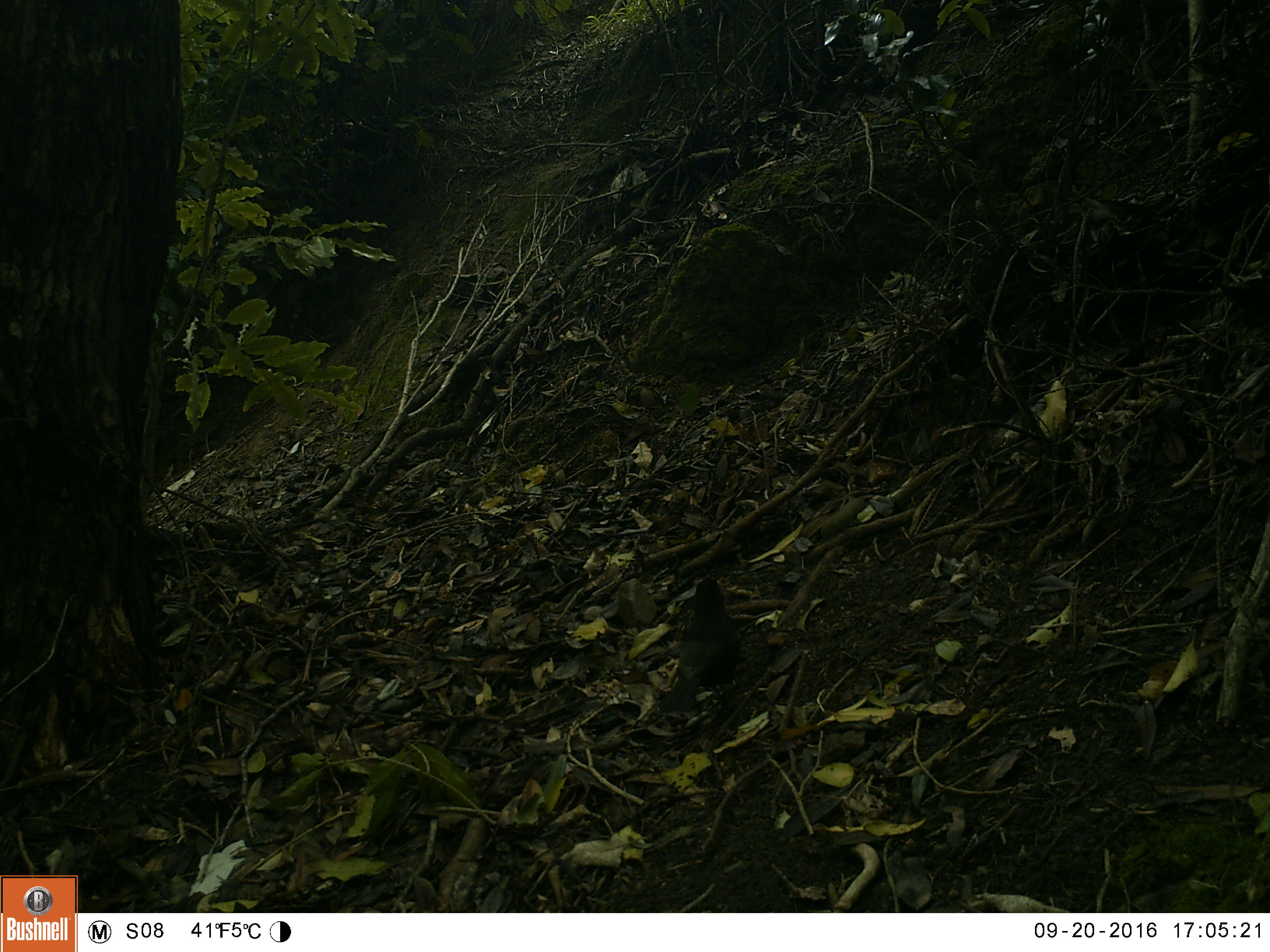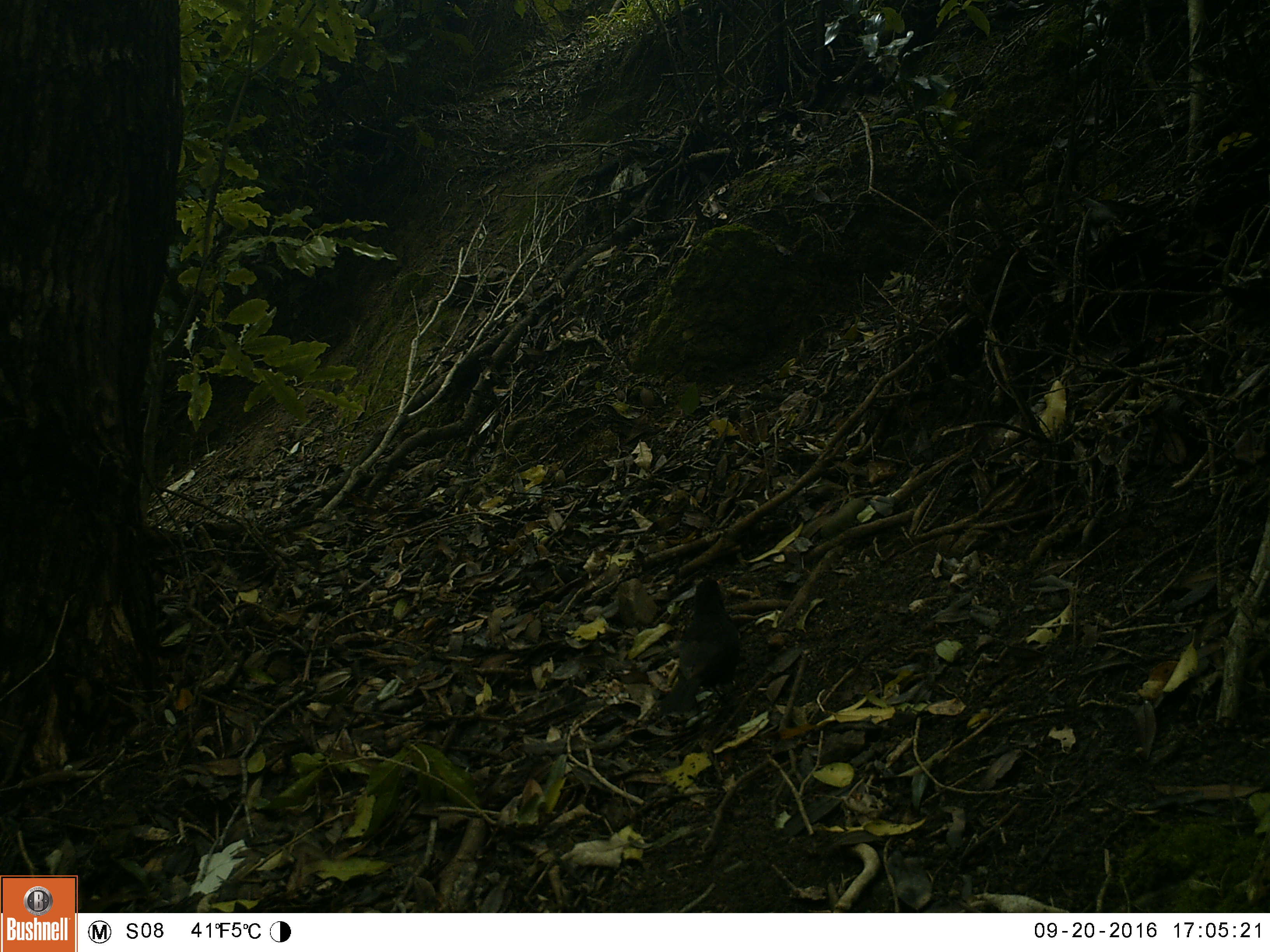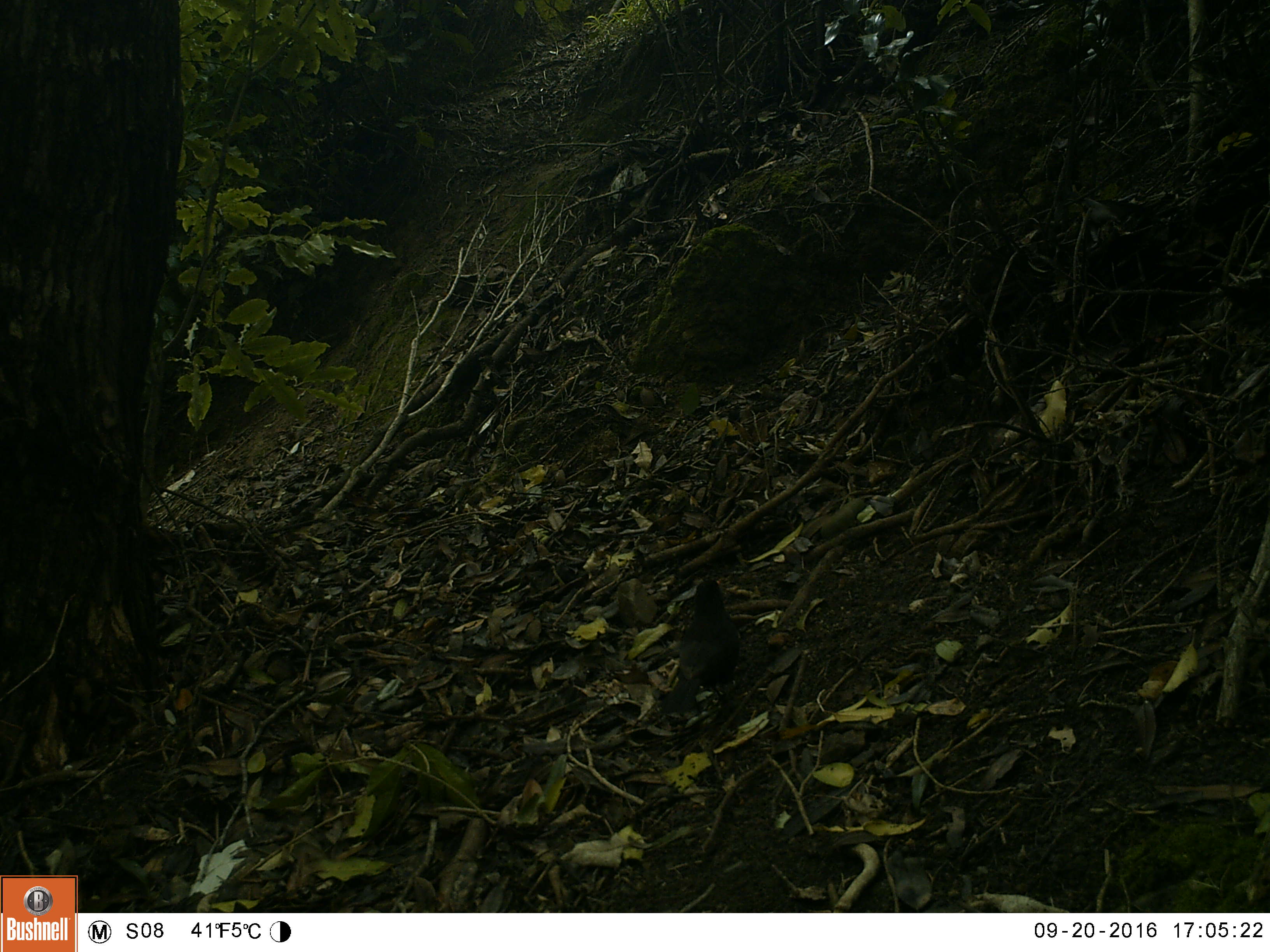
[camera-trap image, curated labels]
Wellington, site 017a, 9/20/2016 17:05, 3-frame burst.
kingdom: Animalia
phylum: Chordata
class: Aves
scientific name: Aves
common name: bird